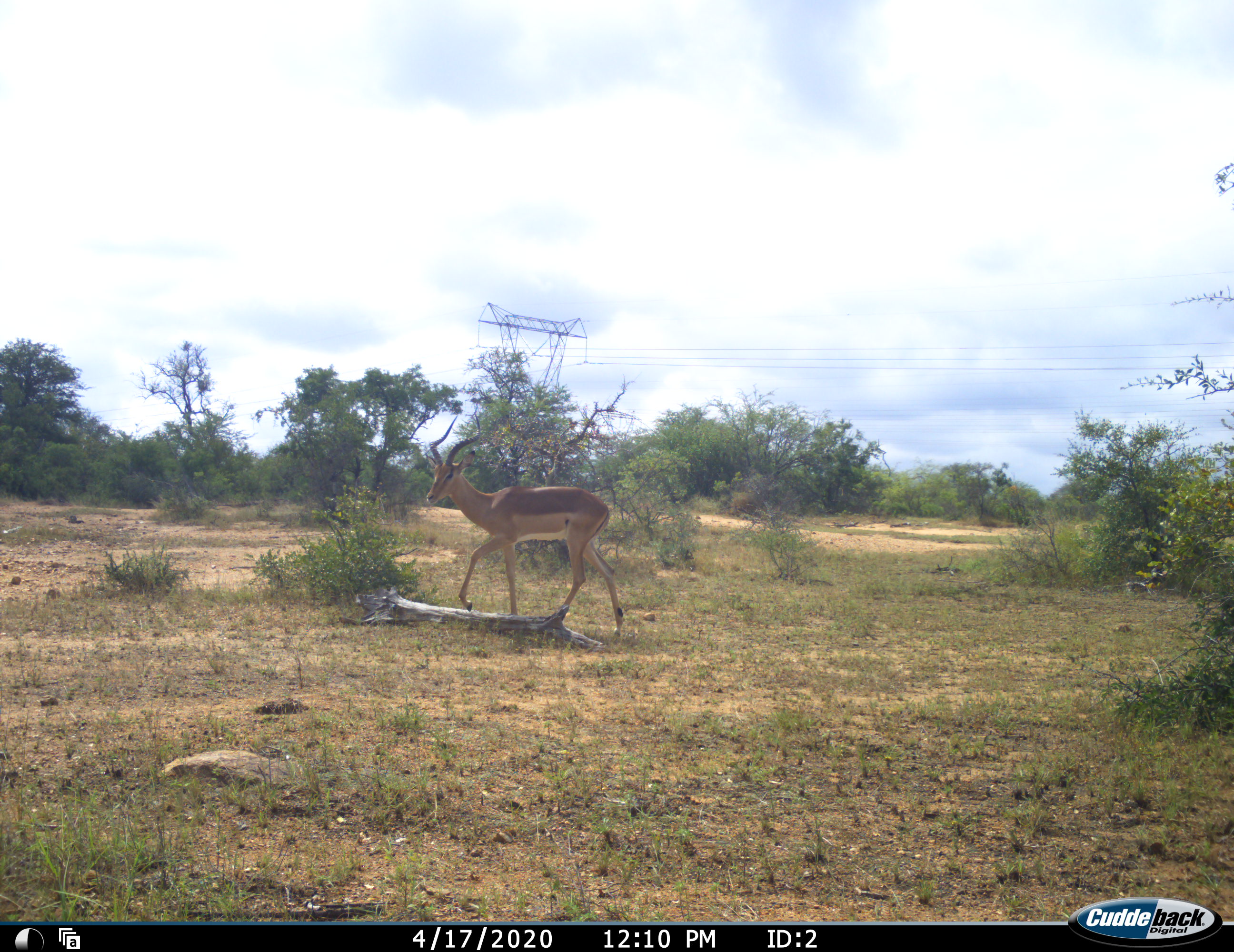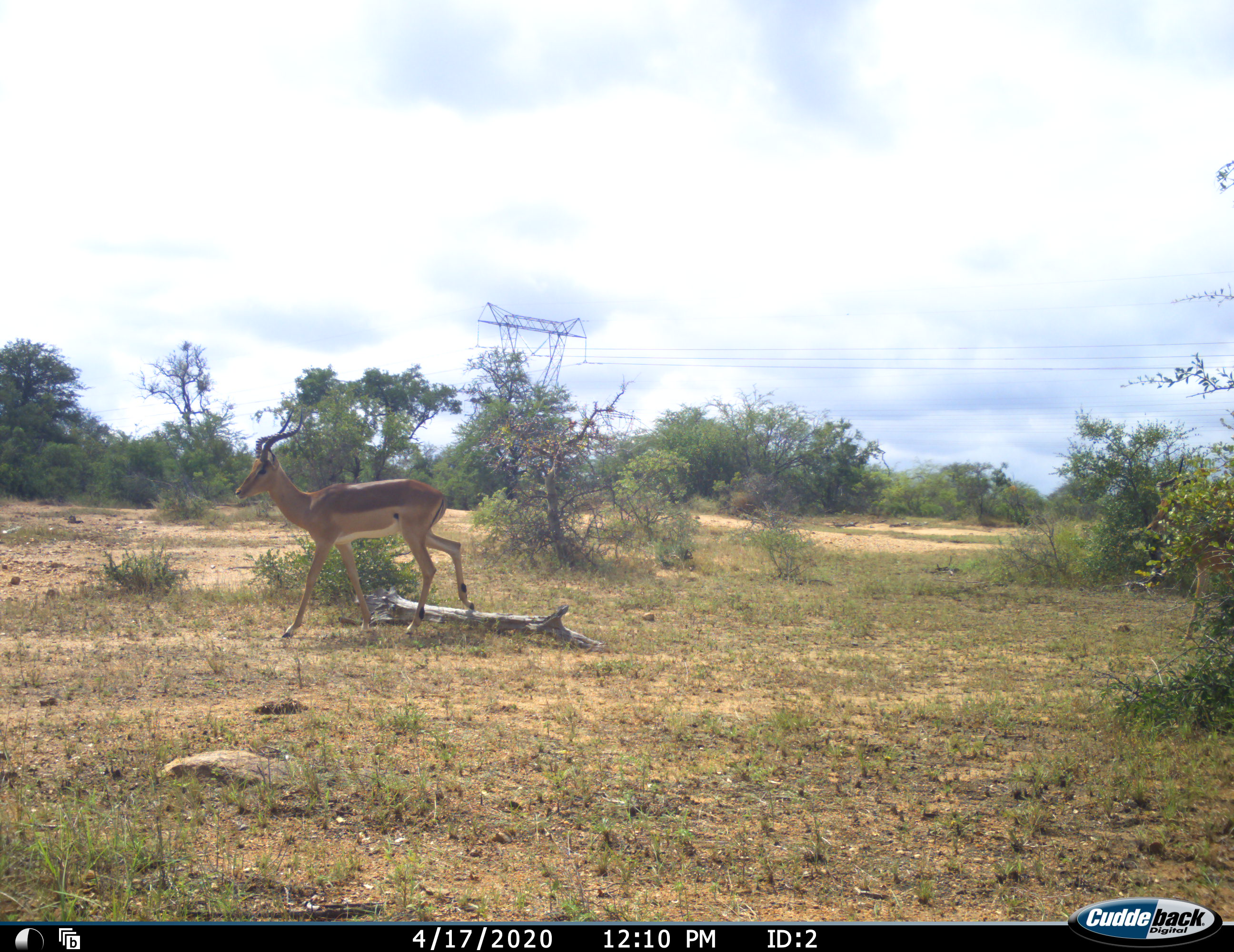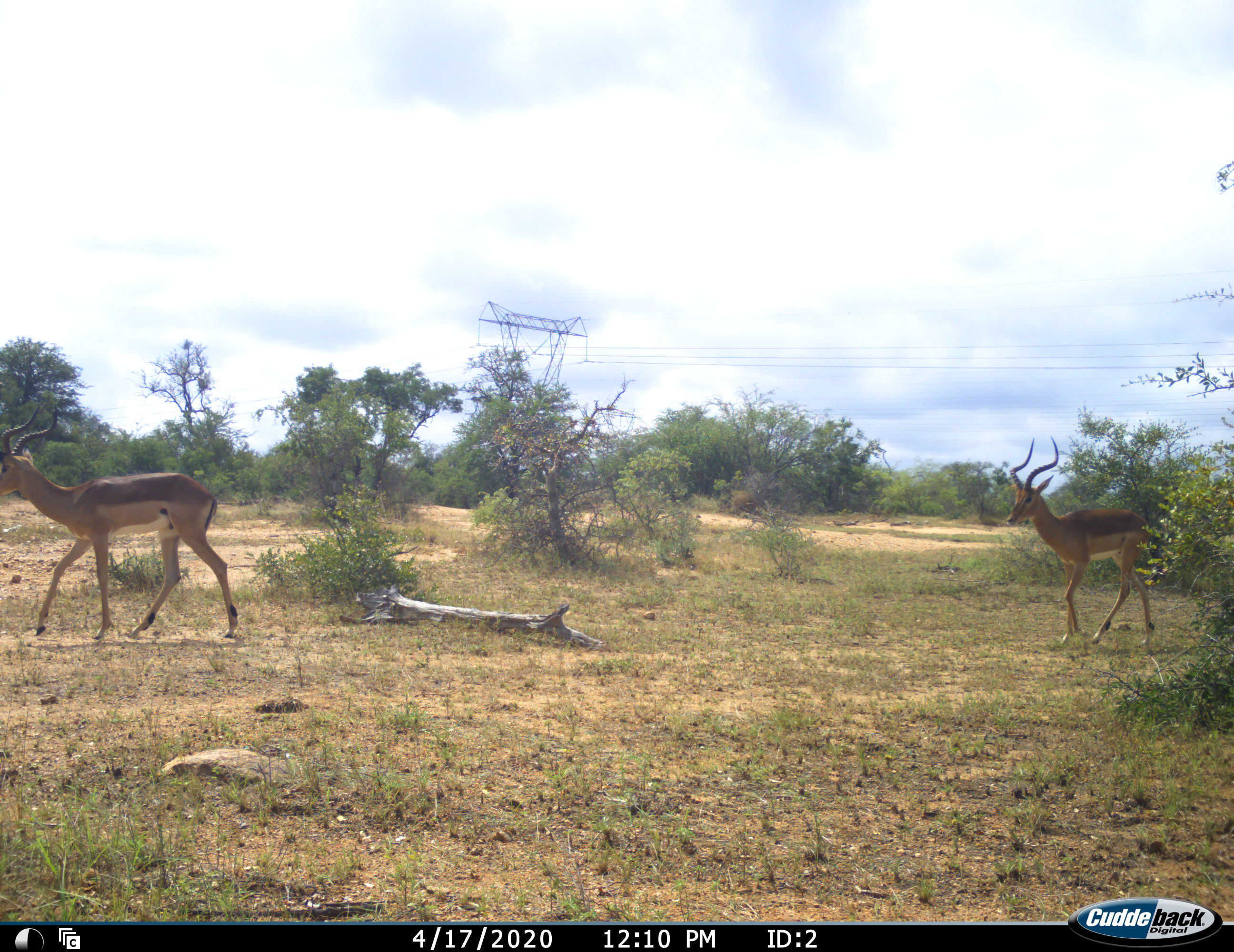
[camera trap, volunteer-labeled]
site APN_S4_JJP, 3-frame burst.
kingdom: Animalia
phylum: Chordata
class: Mammalia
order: Artiodactyla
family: Bovidae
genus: Aepyceros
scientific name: Aepyceros melampus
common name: impala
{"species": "impala (Aepyceros melampus)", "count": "2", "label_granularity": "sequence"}